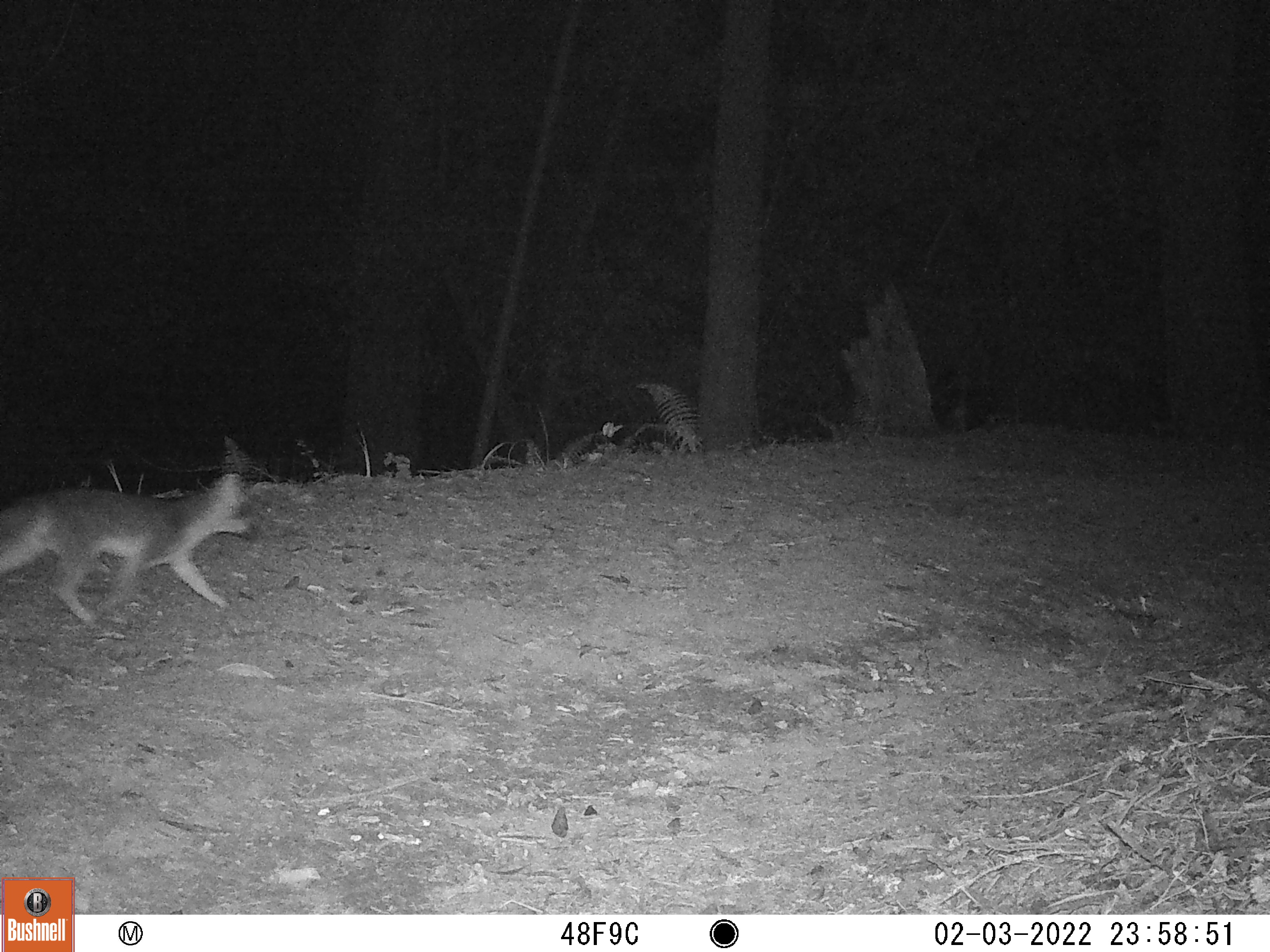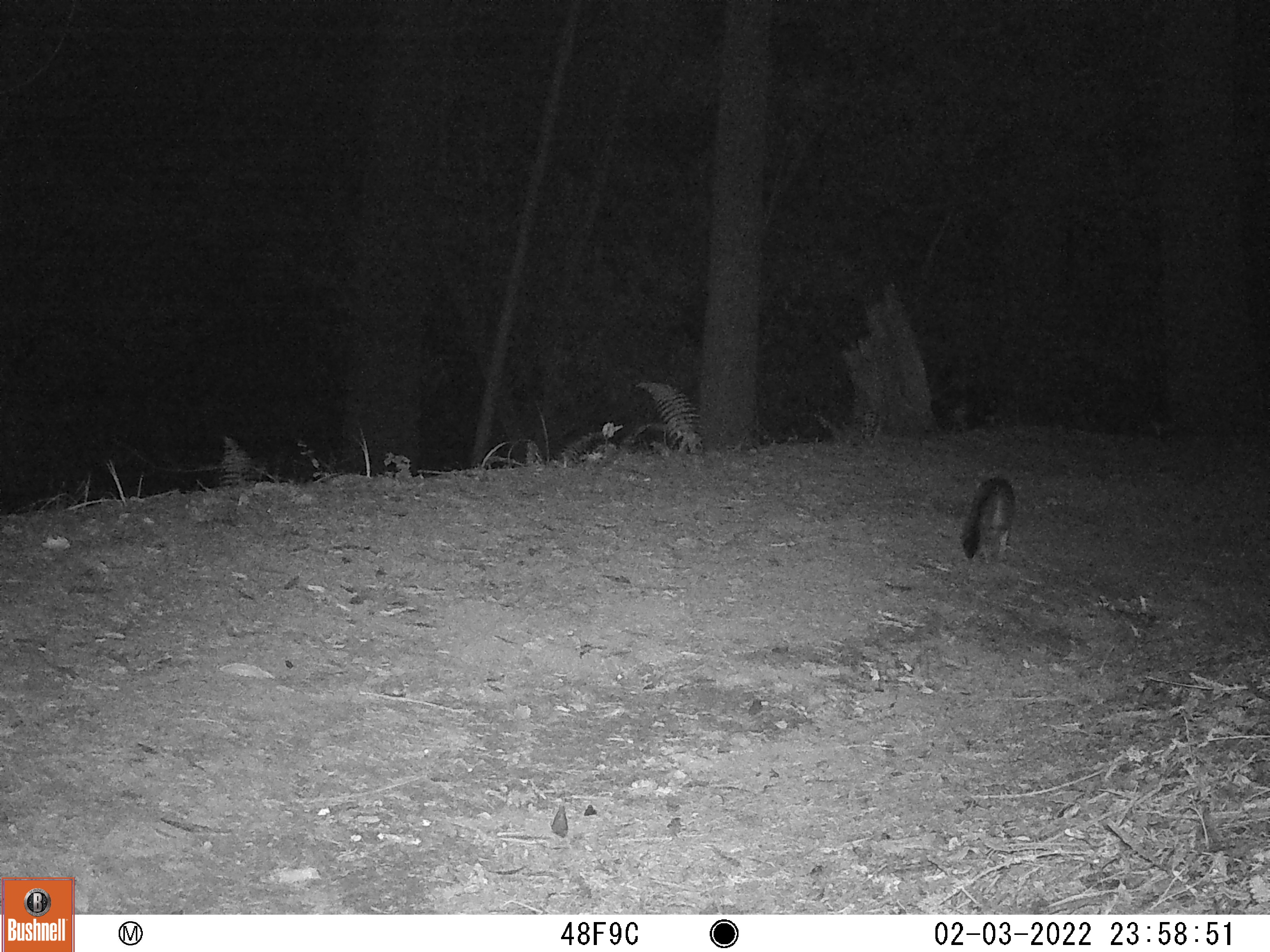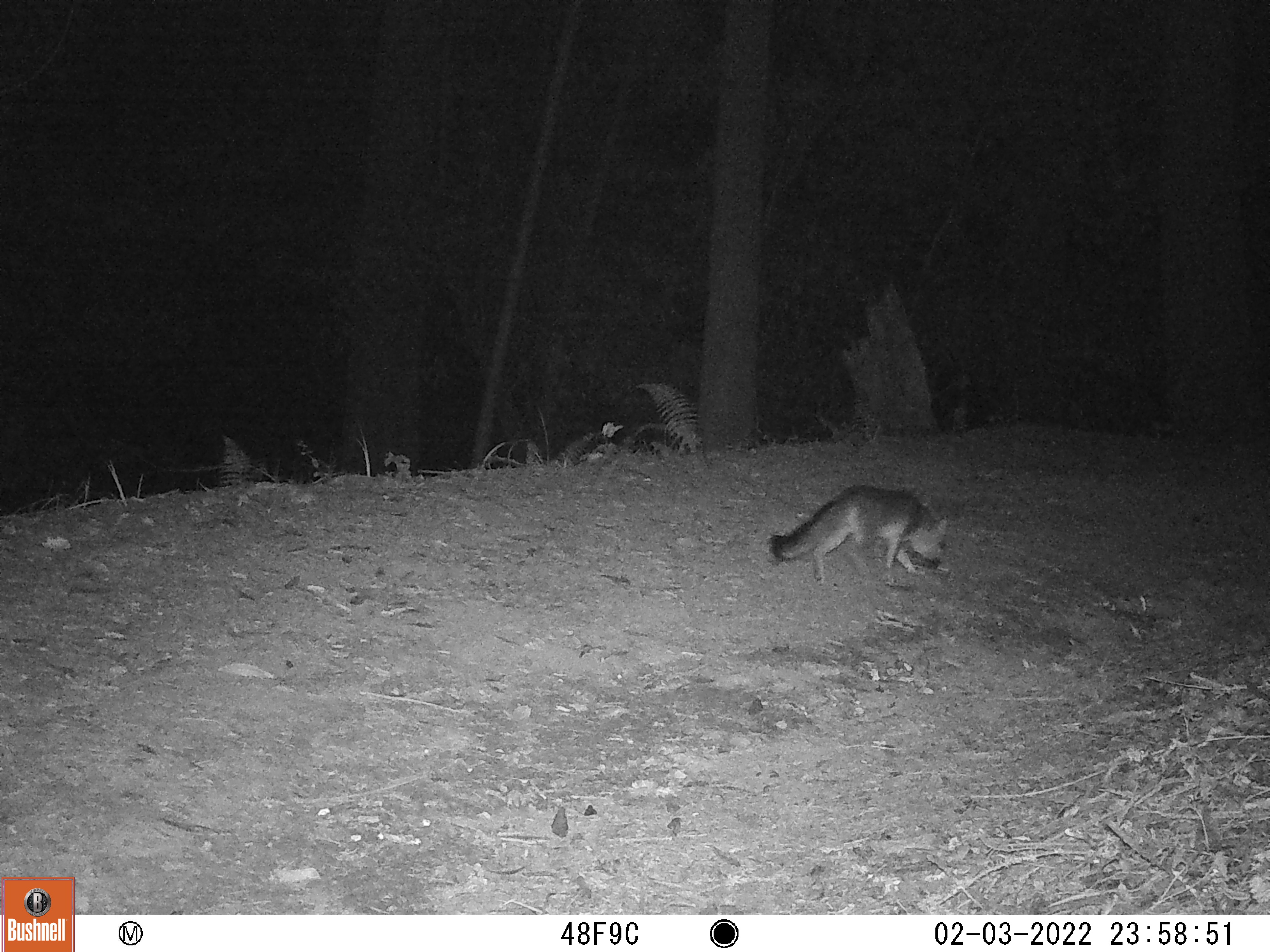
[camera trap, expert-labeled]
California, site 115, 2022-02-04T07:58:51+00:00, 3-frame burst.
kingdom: Animalia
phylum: Chordata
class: Mammalia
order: Carnivora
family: Canidae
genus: Urocyon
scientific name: Urocyon cinereoargenteus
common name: gray fox